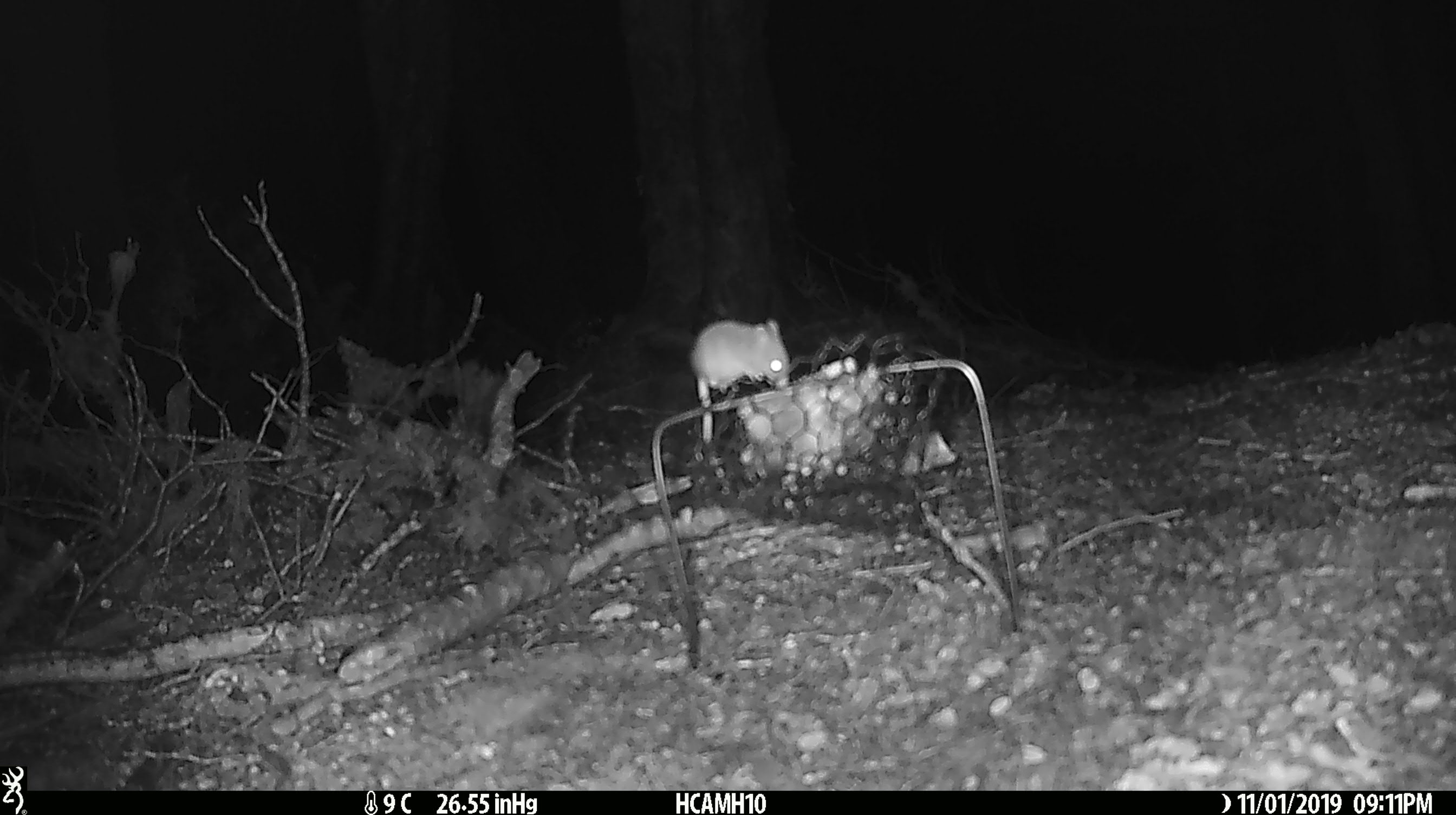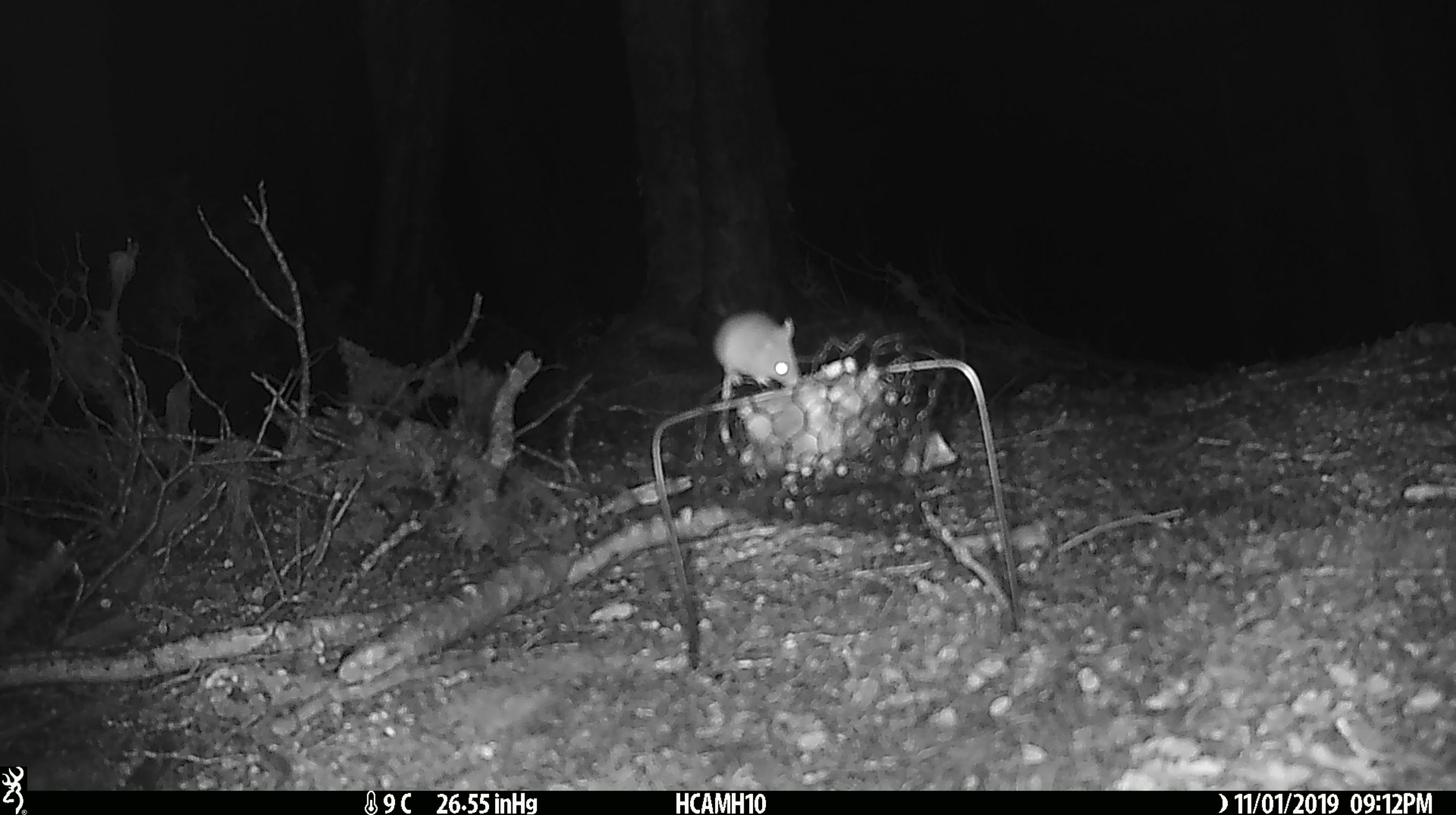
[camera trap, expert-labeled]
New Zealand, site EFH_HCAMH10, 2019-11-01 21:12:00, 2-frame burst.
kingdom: Animalia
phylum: Chordata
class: Mammalia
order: Rodentia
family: Muridae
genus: Mus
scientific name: Mus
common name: mouse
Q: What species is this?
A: Mouse (Mus).